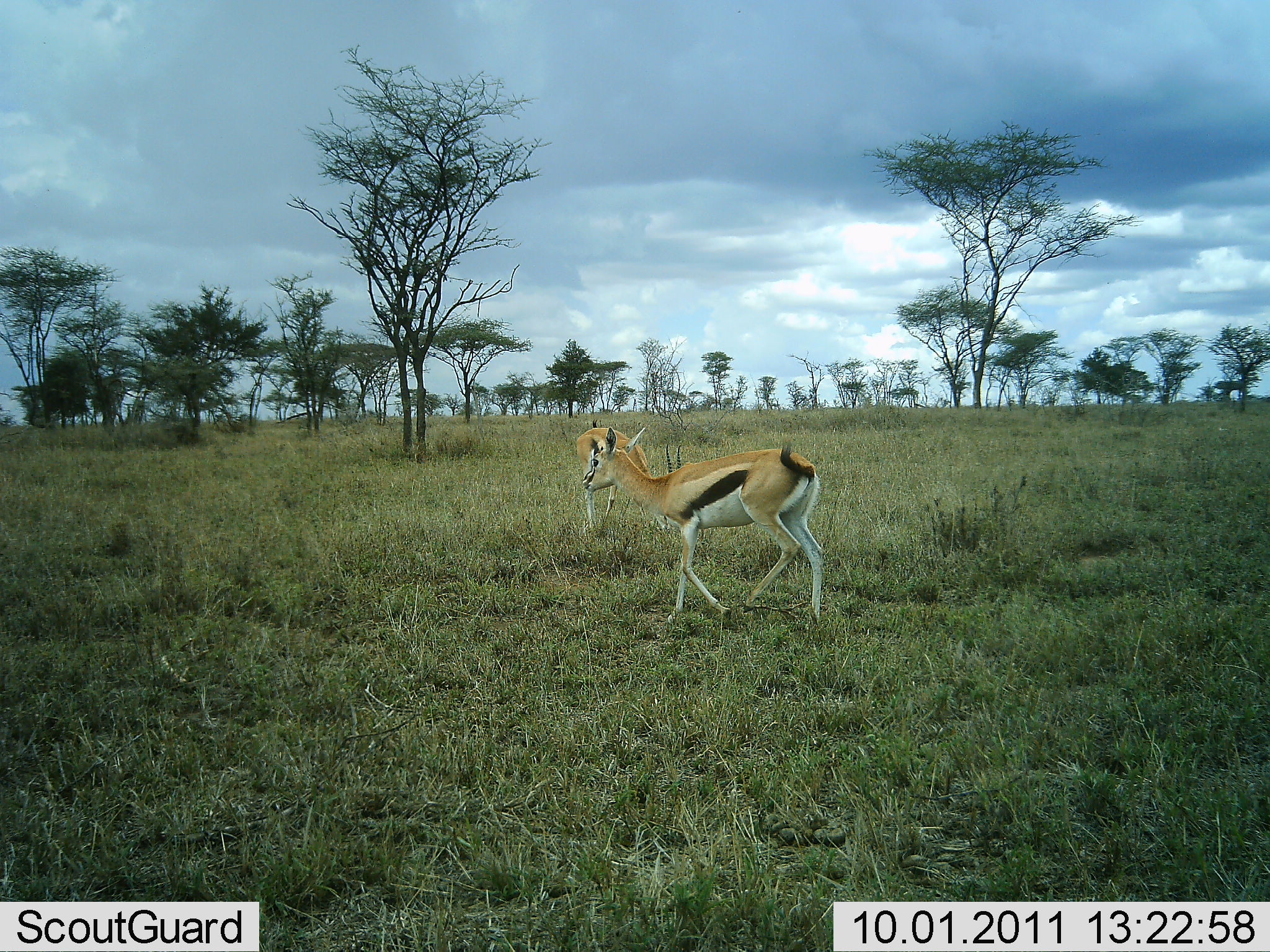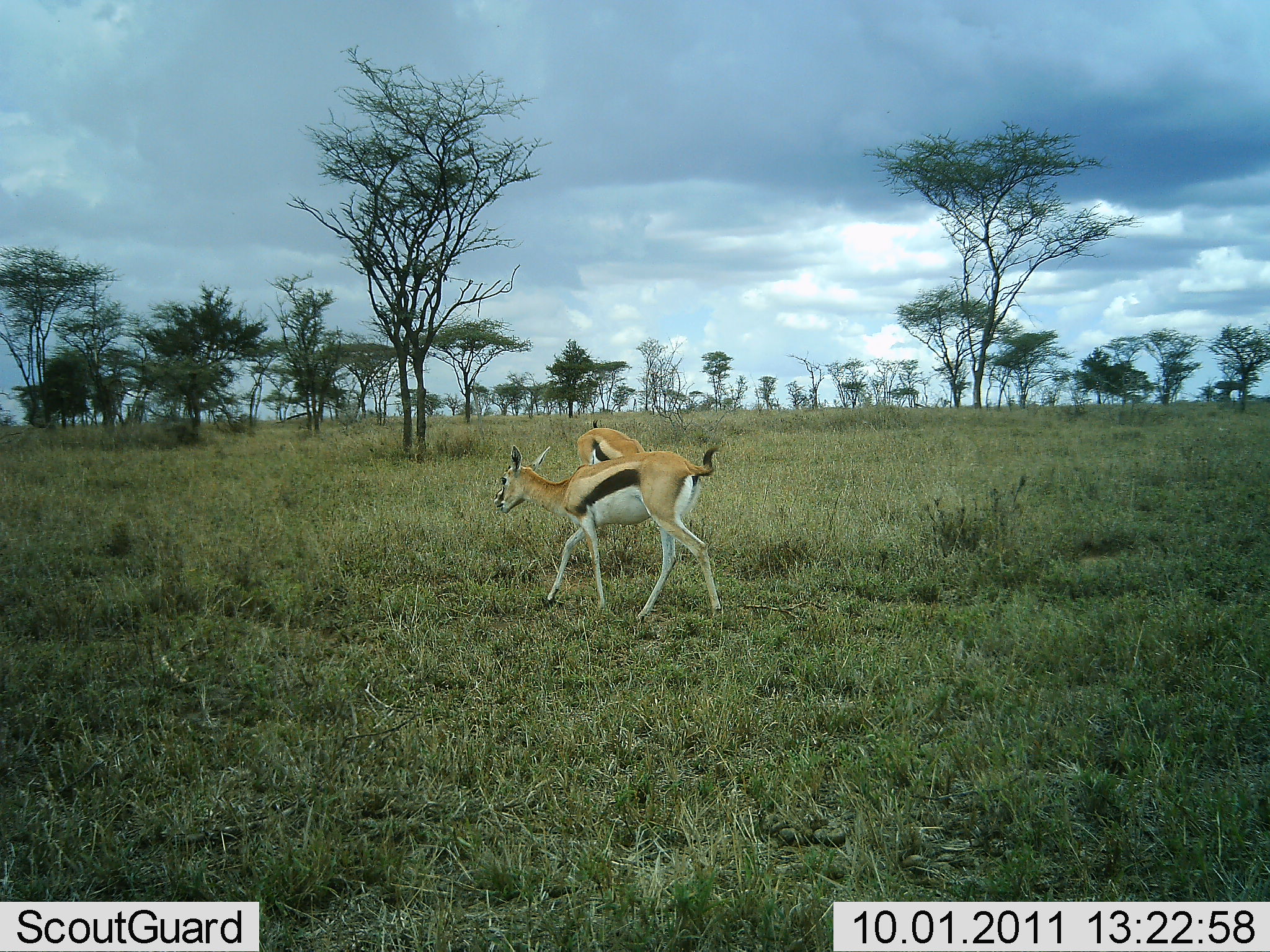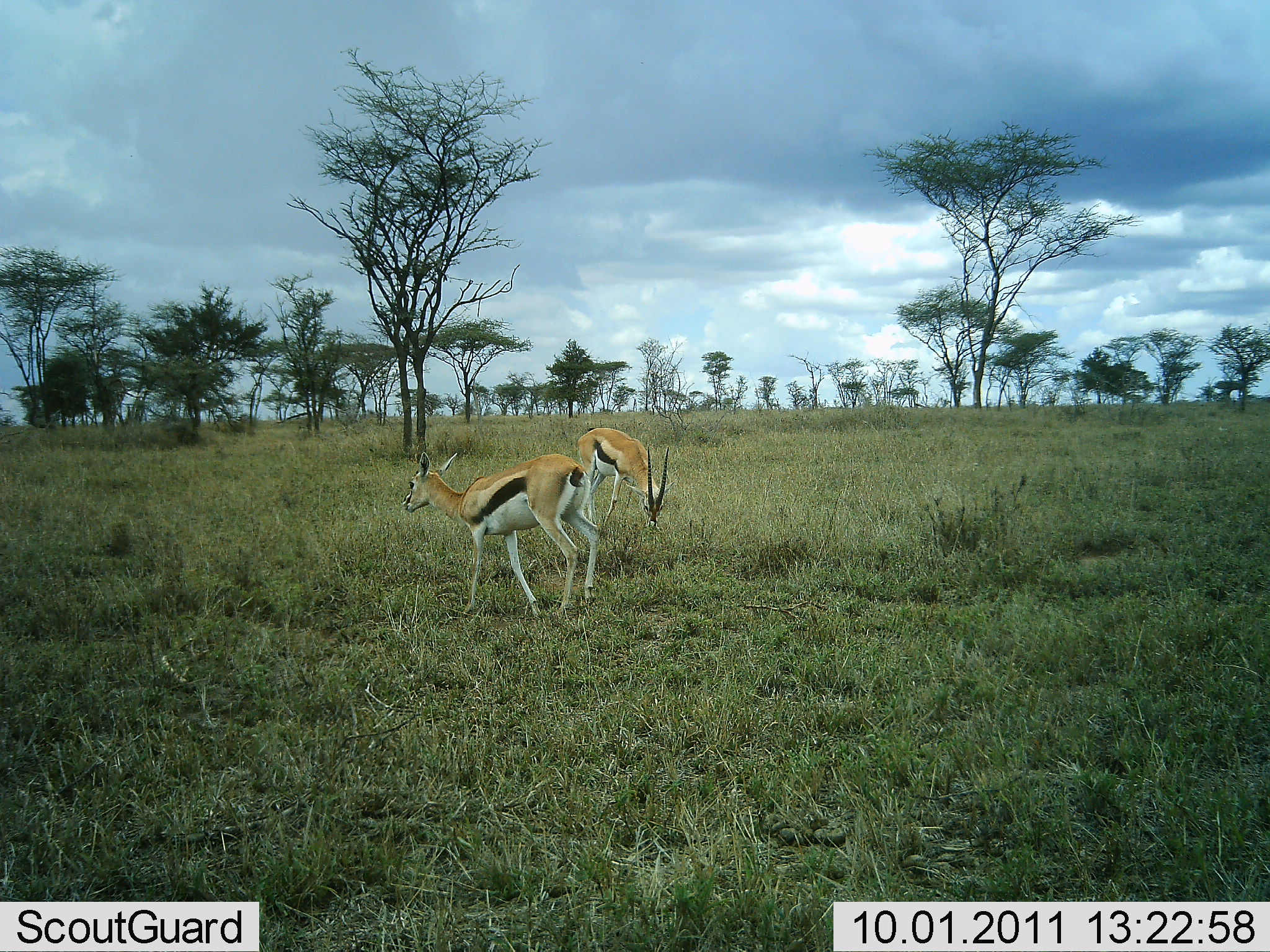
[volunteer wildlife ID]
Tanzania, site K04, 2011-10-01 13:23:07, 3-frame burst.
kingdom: Animalia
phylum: Chordata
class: Mammalia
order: Artiodactyla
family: Bovidae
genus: Eudorcas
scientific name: Eudorcas thomsonii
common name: thomson's gazelle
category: gazellethomsons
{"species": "gazellethomsons (thomson's gazelle) (Eudorcas thomsonii)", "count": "2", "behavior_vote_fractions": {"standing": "29%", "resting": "0%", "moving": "86%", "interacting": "0%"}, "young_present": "7%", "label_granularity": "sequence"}